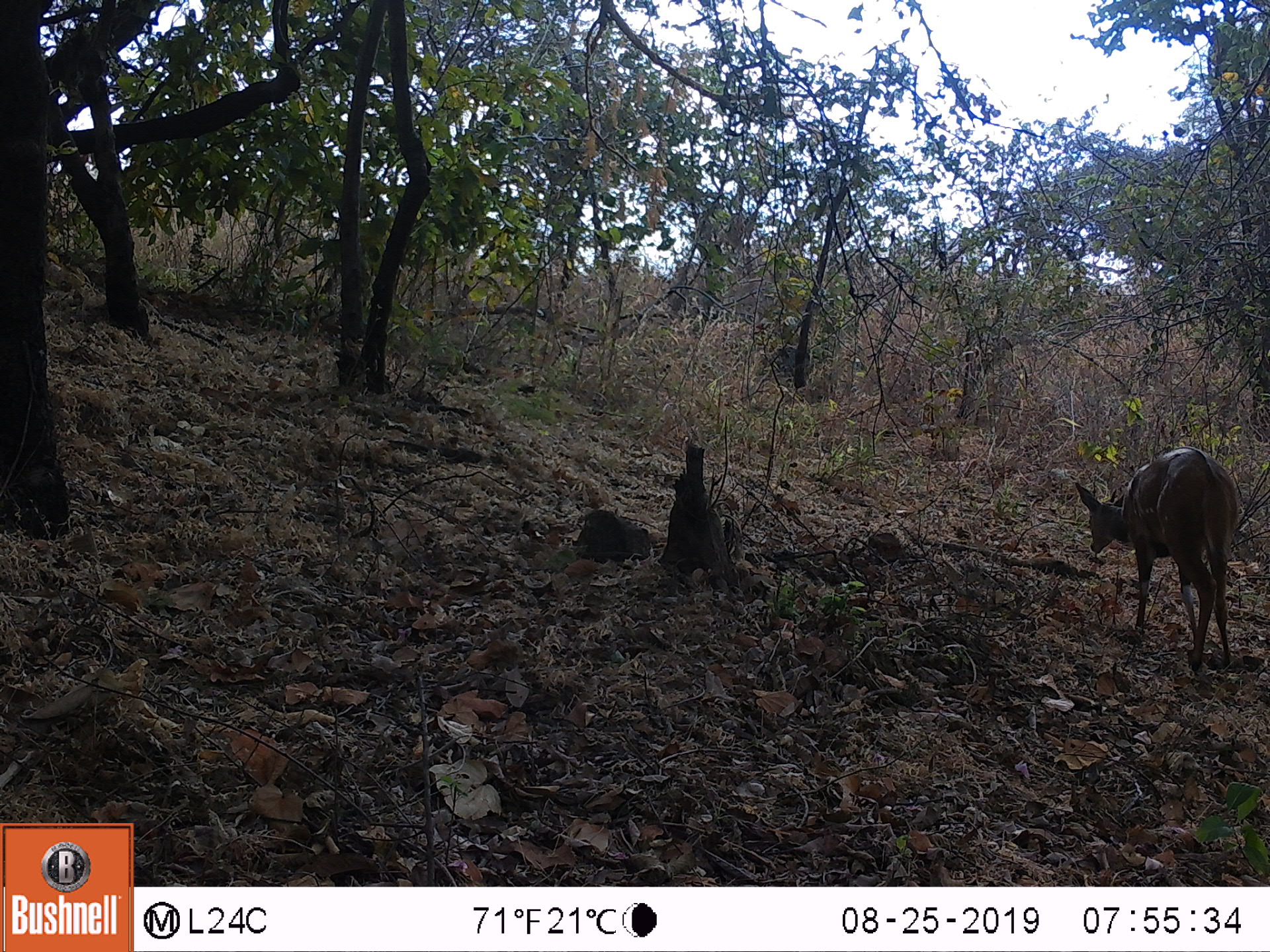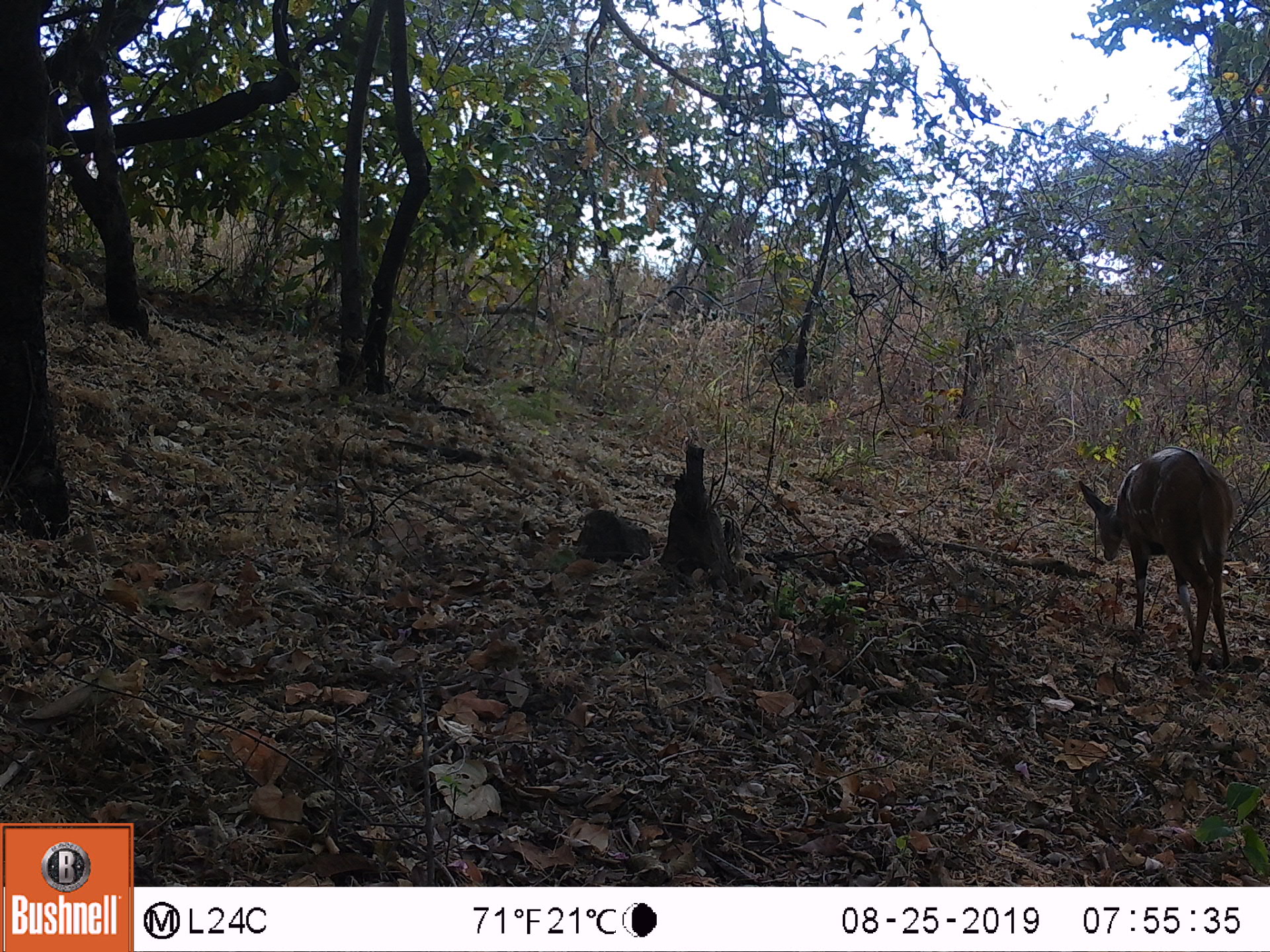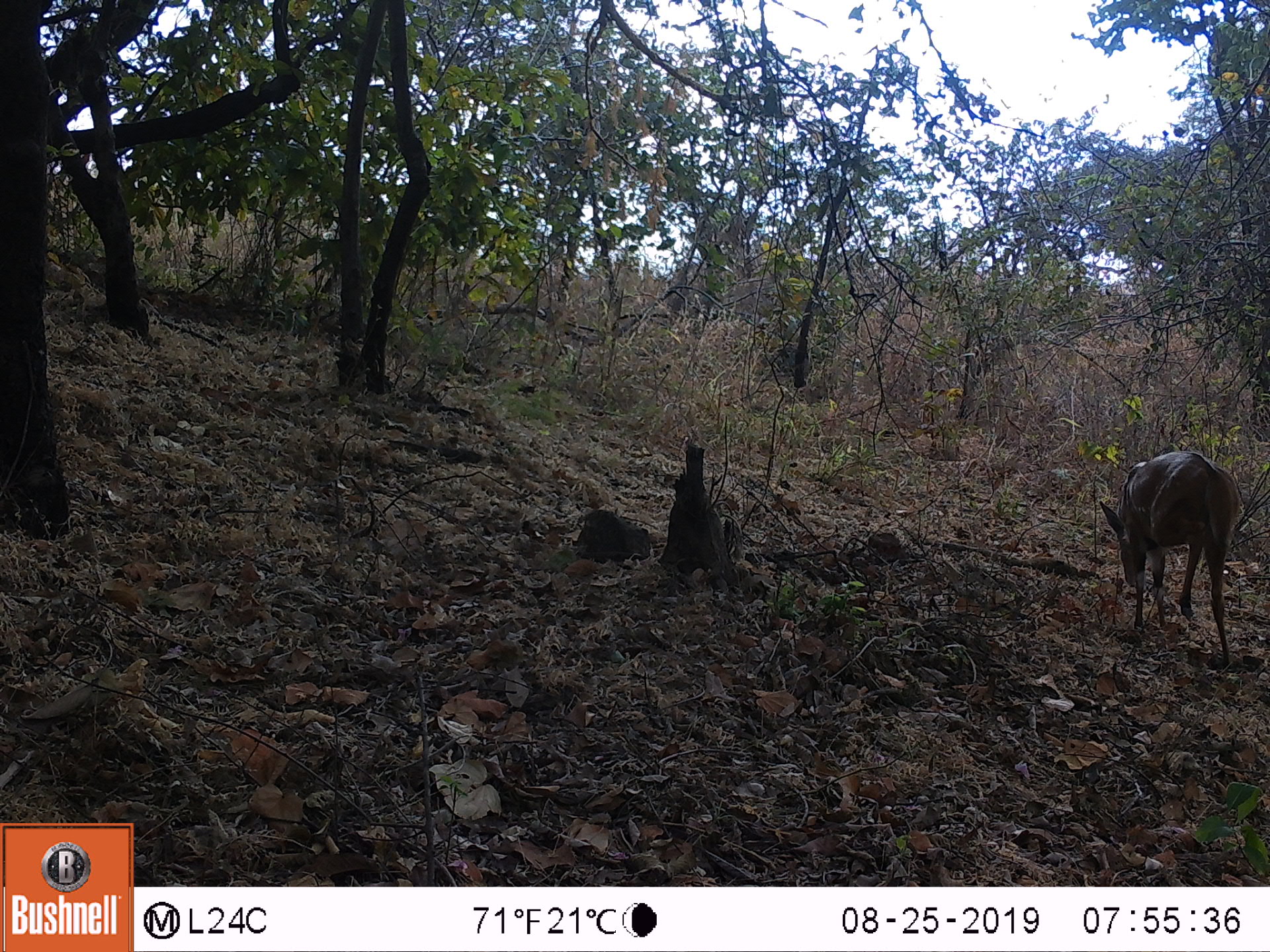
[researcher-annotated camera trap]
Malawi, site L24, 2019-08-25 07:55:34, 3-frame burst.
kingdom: Animalia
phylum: Chordata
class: Mammalia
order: Artiodactyla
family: Bovidae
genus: Tragelaphus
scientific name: Tragelaphus sylvaticus sylvaticus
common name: cape bushbuck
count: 1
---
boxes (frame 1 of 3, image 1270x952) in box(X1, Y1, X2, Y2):
cape bushbuck: box(1070, 441, 1238, 669)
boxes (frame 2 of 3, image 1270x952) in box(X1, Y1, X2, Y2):
cape bushbuck: box(1078, 448, 1237, 671)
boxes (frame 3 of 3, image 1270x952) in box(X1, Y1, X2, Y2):
cape bushbuck: box(1104, 445, 1240, 665)